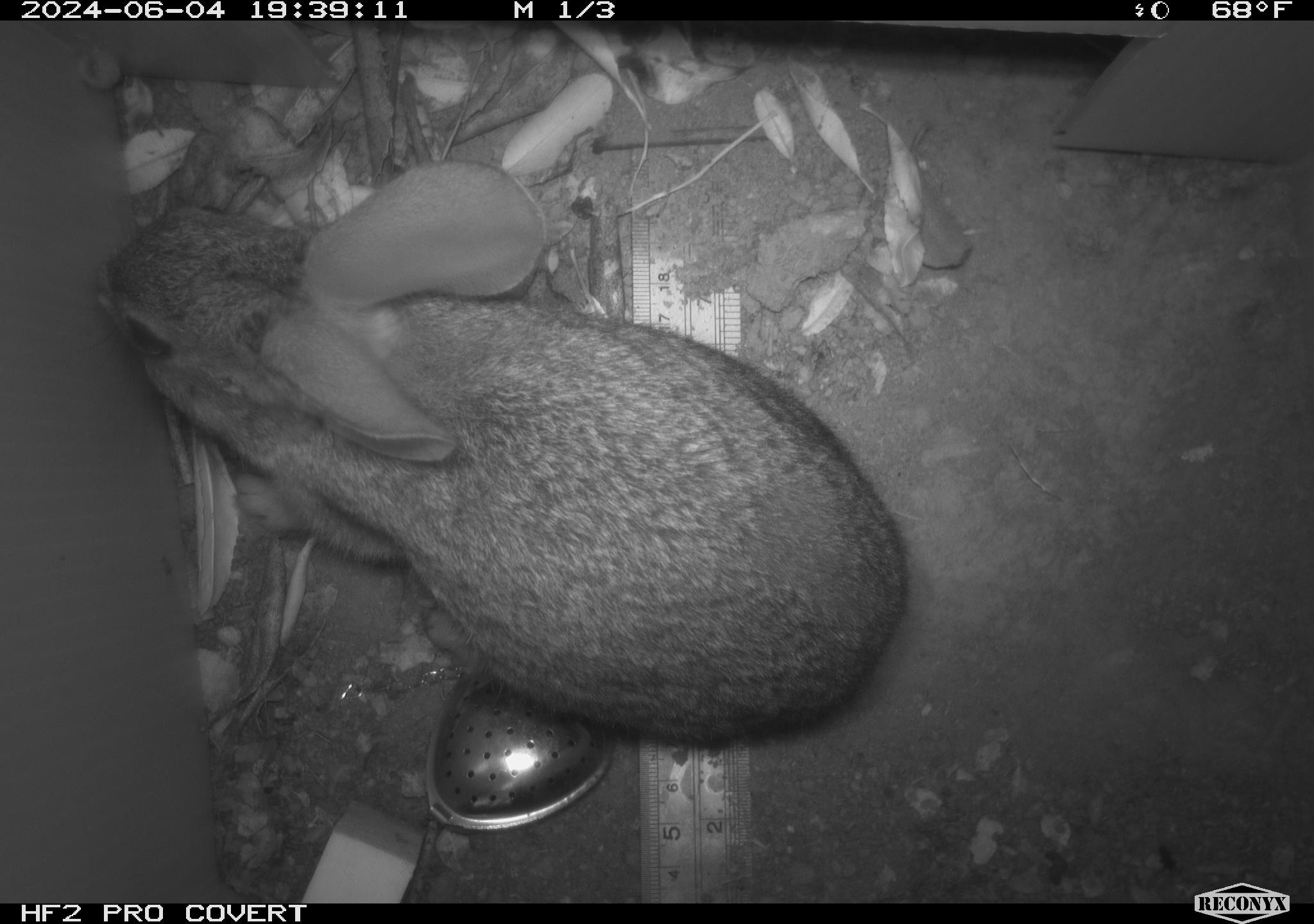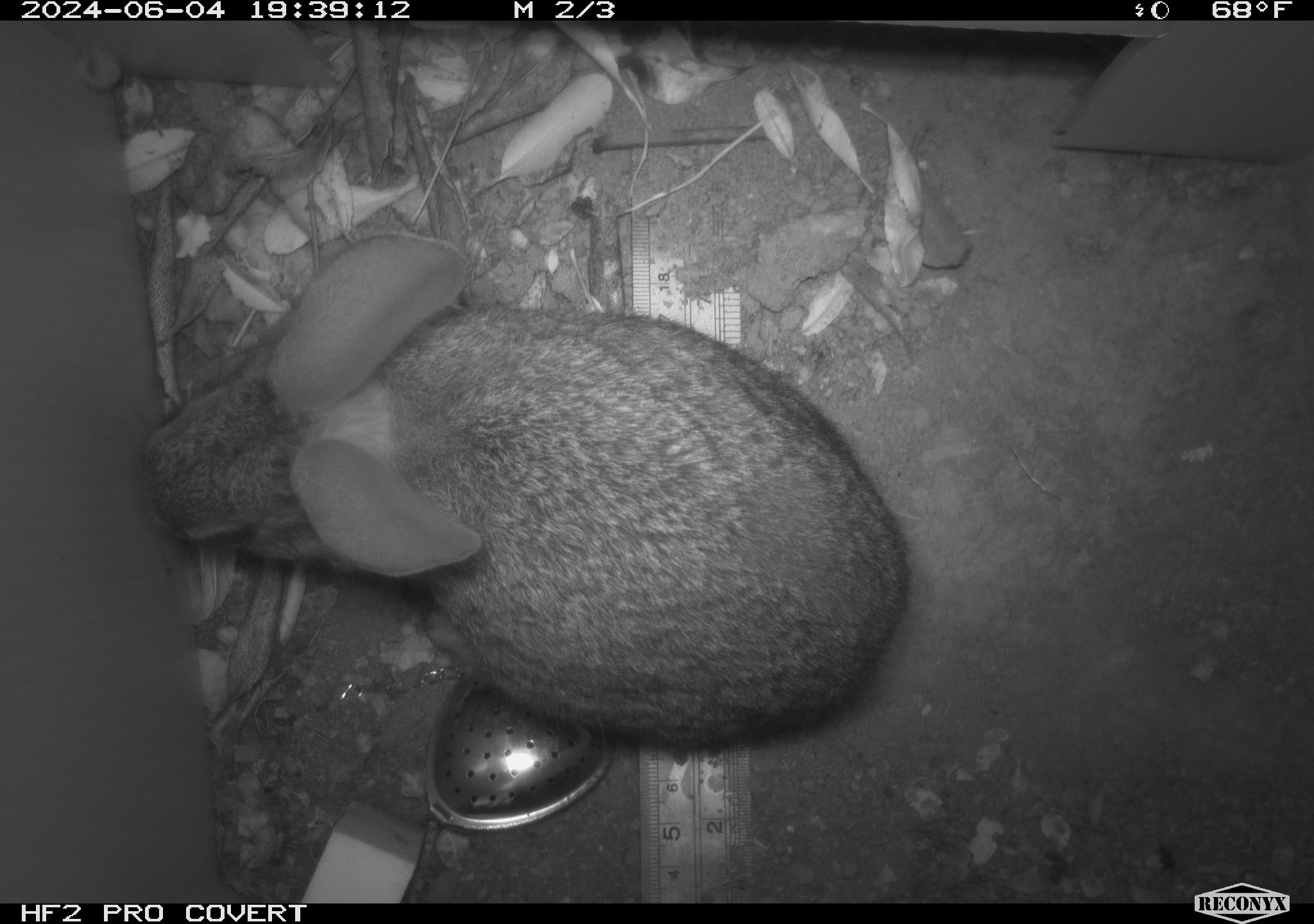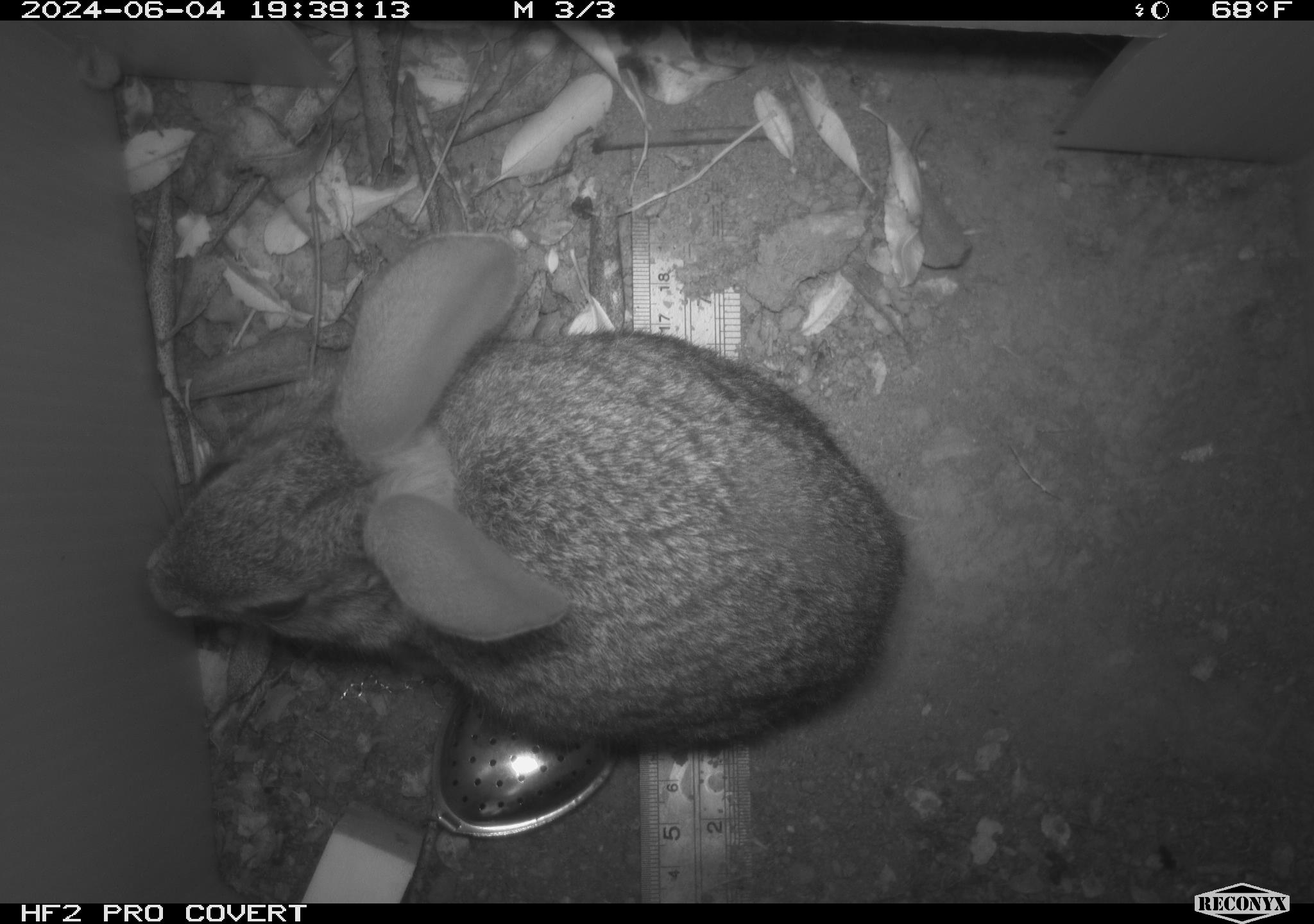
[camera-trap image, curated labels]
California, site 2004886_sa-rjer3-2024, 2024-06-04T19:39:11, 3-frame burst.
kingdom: Animalia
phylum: Chordata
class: Mammalia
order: Lagomorpha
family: Leporidae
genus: Sylvilagus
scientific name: Sylvilagus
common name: cottontail rabbits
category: sylvilagus species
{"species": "sylvilagus species (cottontail rabbits) (Sylvilagus)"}